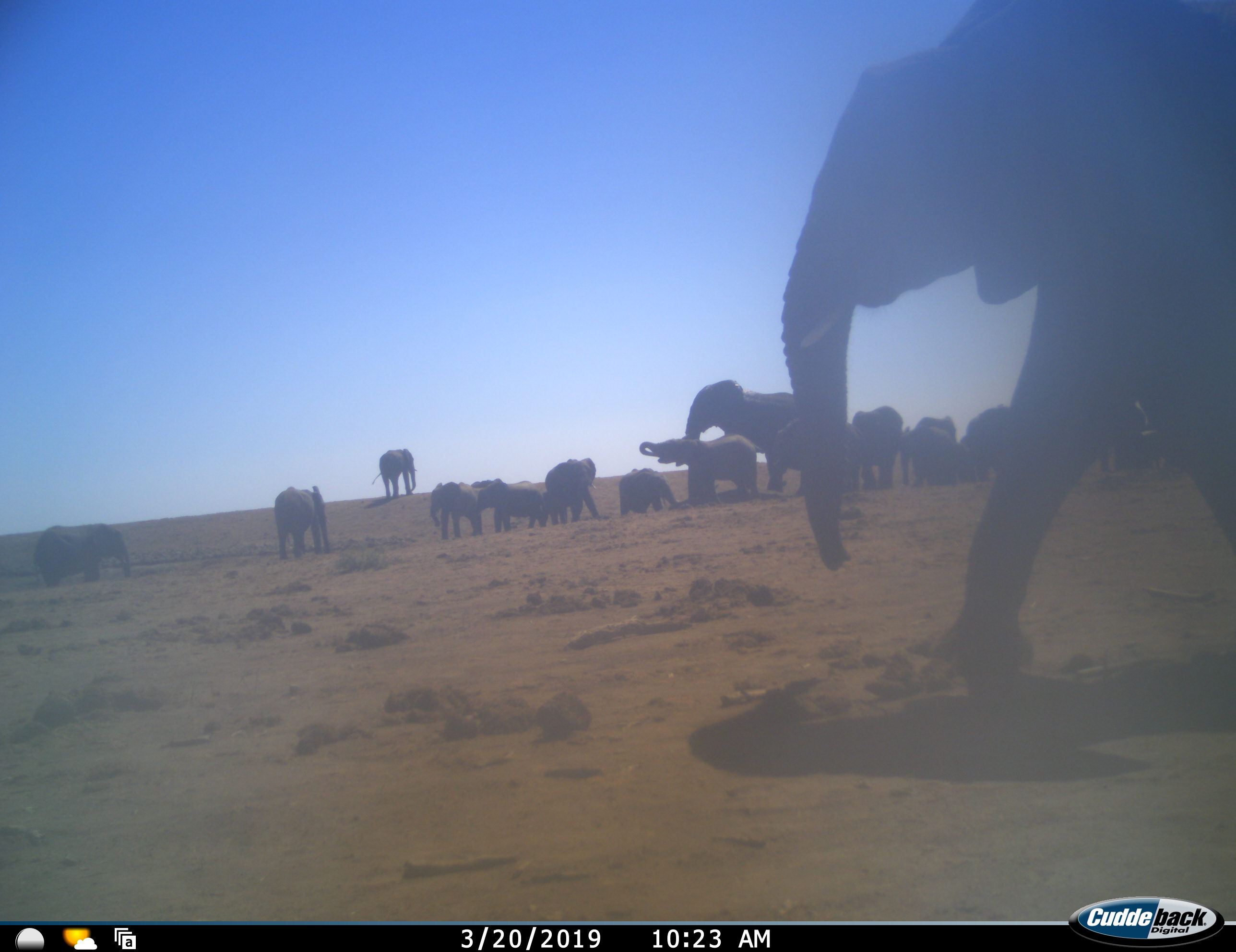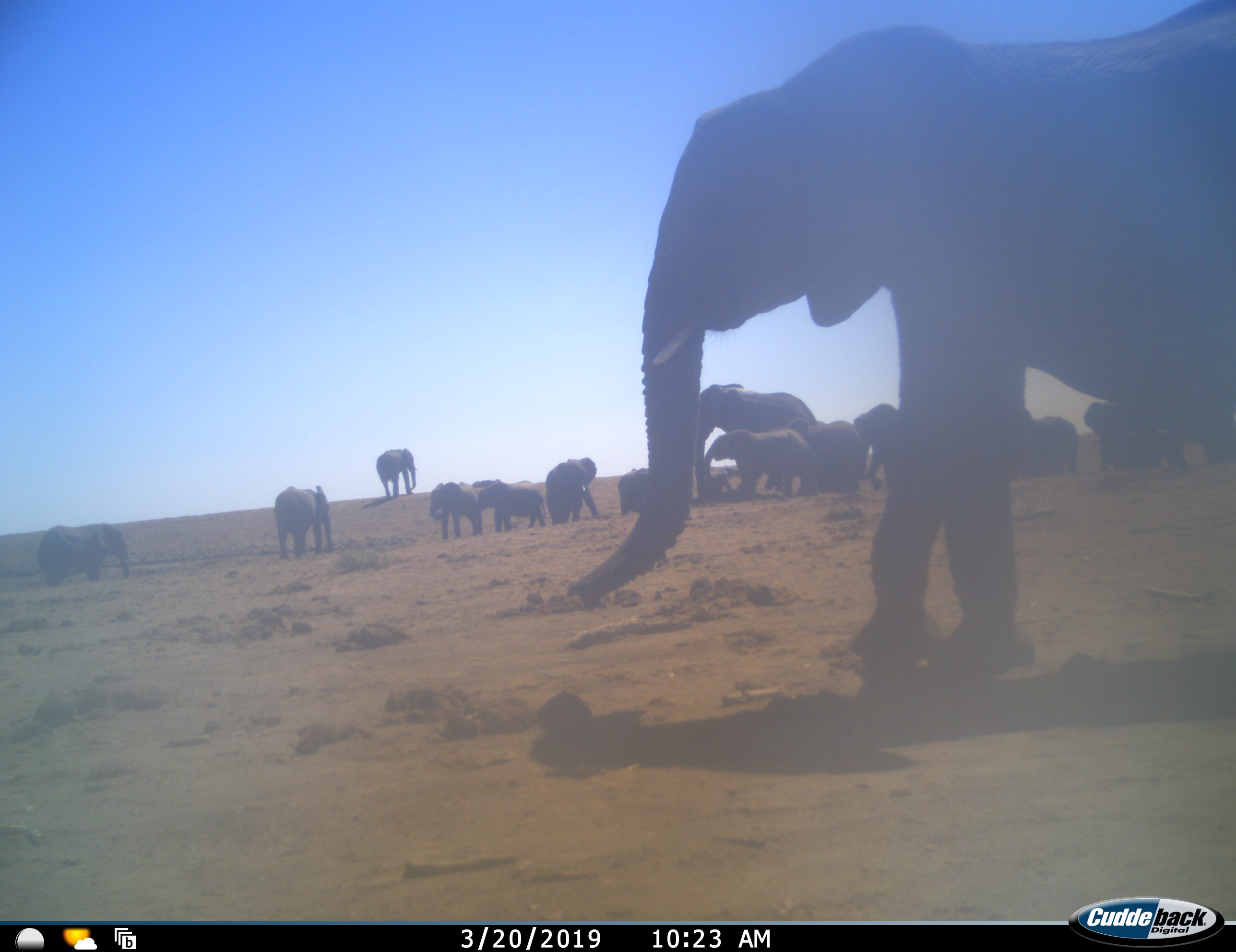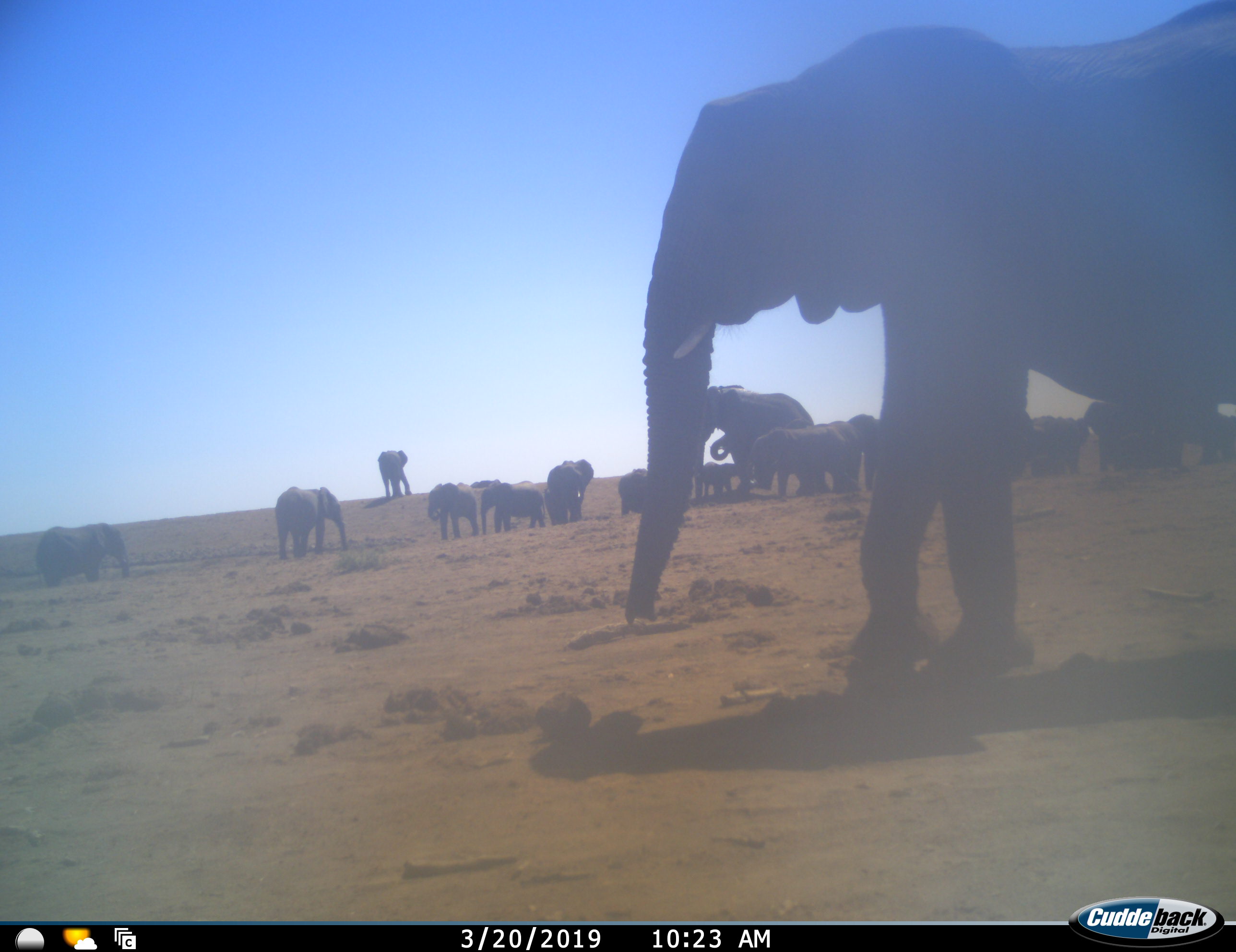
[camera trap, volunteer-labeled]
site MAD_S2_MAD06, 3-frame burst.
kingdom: Animalia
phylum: Chordata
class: Mammalia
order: Proboscidea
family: Elephantidae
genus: Loxodonta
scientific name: Loxodonta africana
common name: african bush elephant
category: elephant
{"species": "elephant (african bush elephant) (Loxodonta africana)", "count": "11-50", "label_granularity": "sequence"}